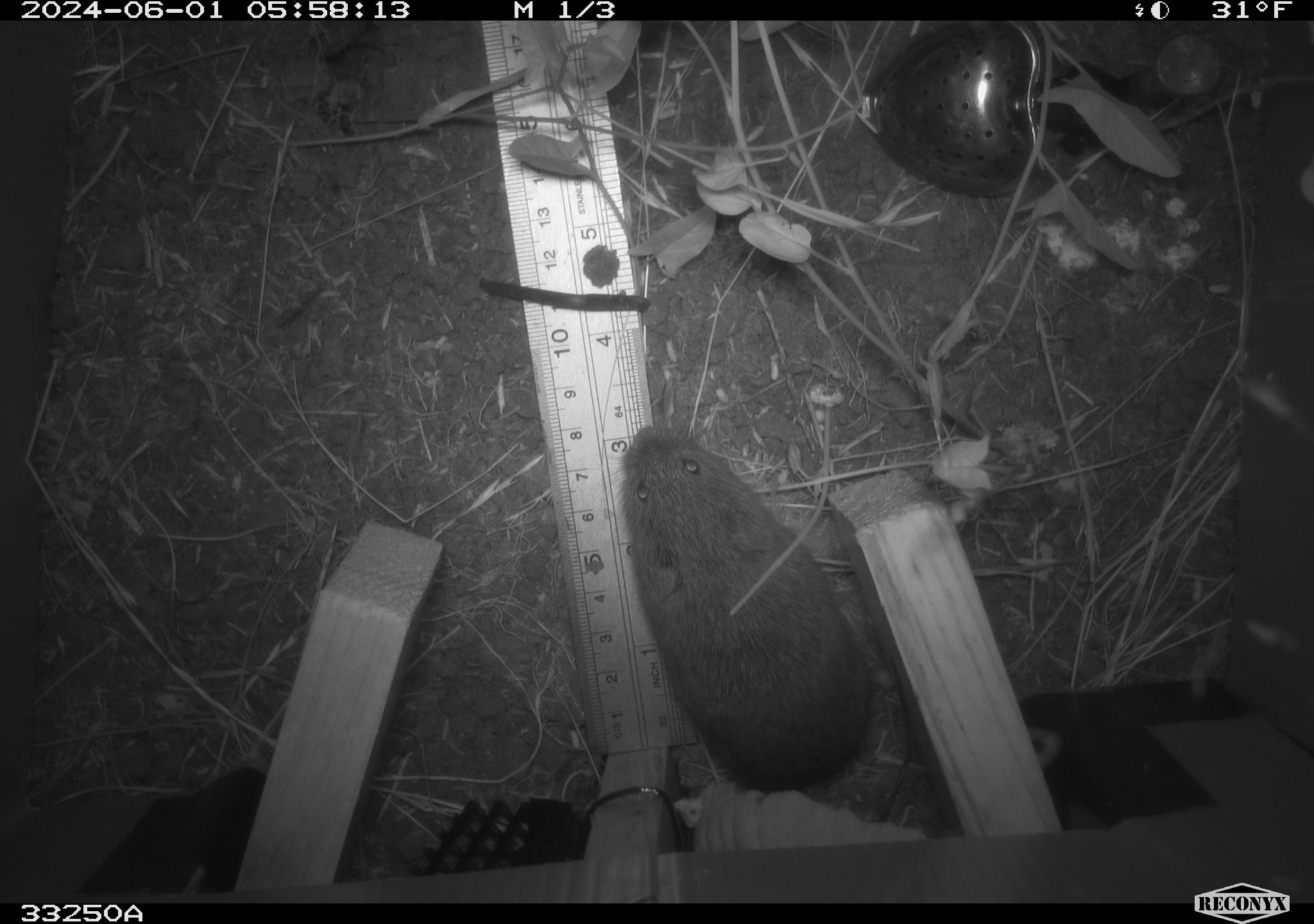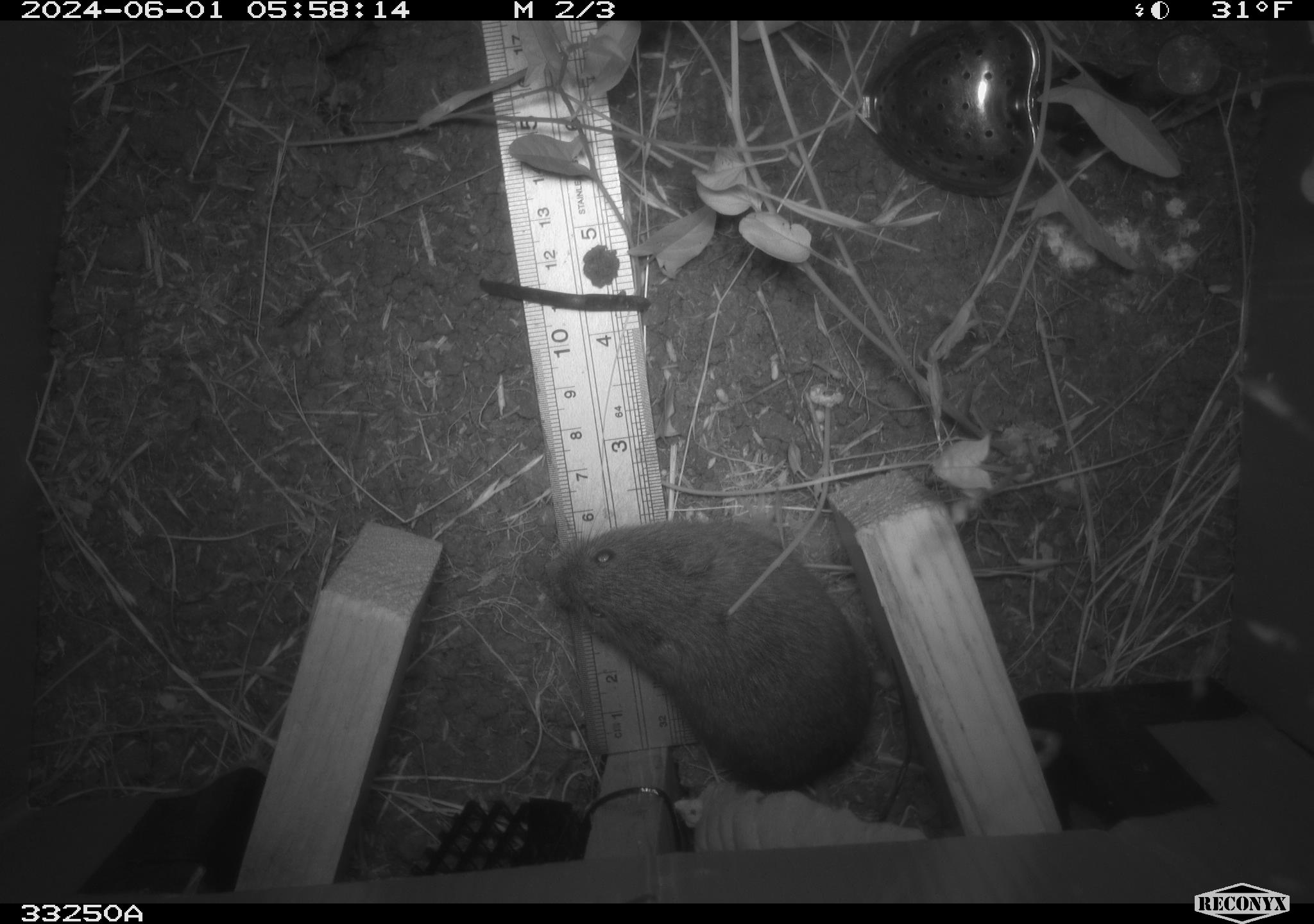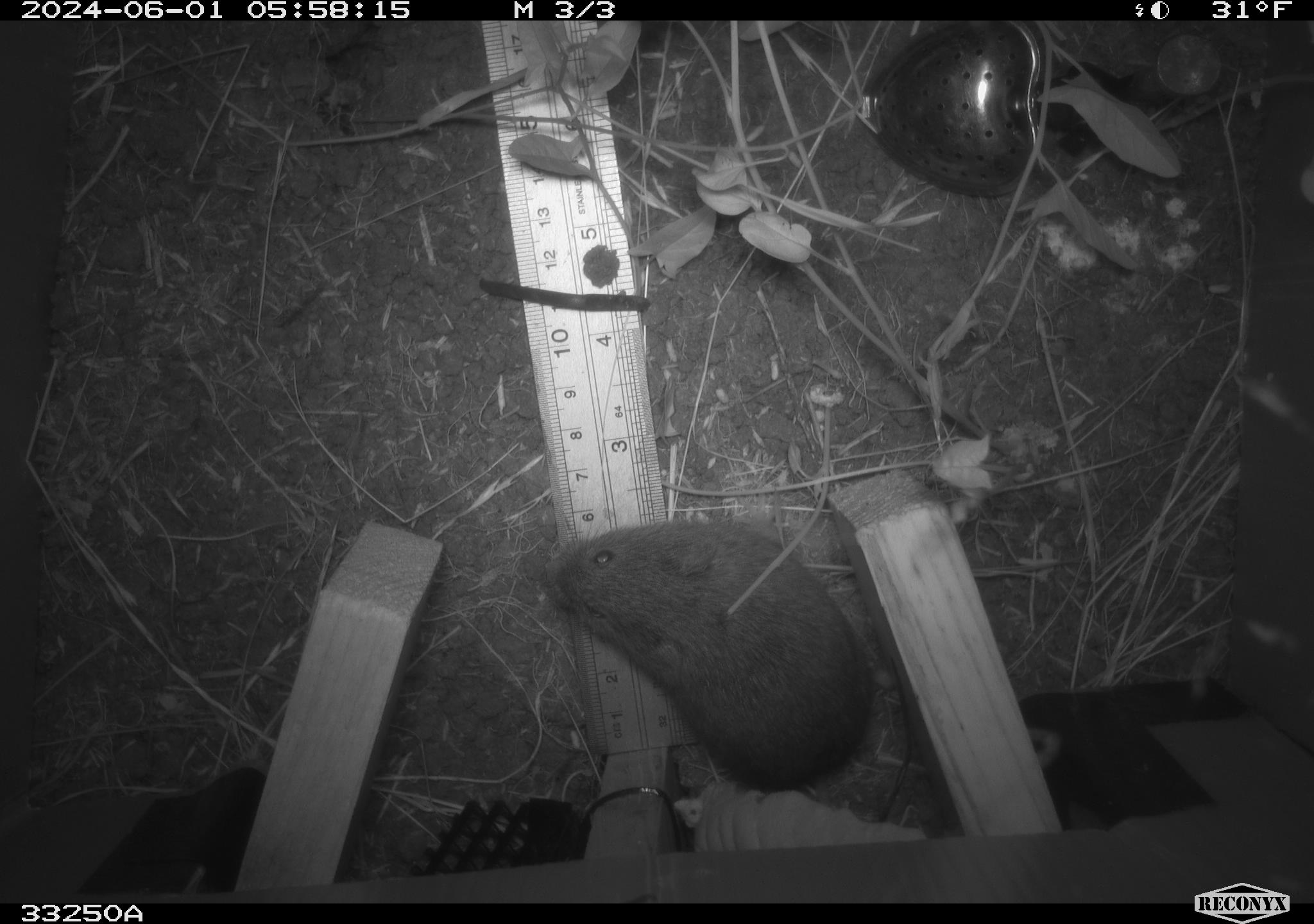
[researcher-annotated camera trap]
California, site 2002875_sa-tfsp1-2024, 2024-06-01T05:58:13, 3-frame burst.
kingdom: Animalia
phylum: Chordata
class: Mammalia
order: Rodentia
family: Cricetidae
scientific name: Arvicolinae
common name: voles, lemmings, and muskrats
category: arvicolinae subfamily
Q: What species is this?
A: Arvicolinae subfamily (voles, lemmings, and muskrats) (Arvicolinae).